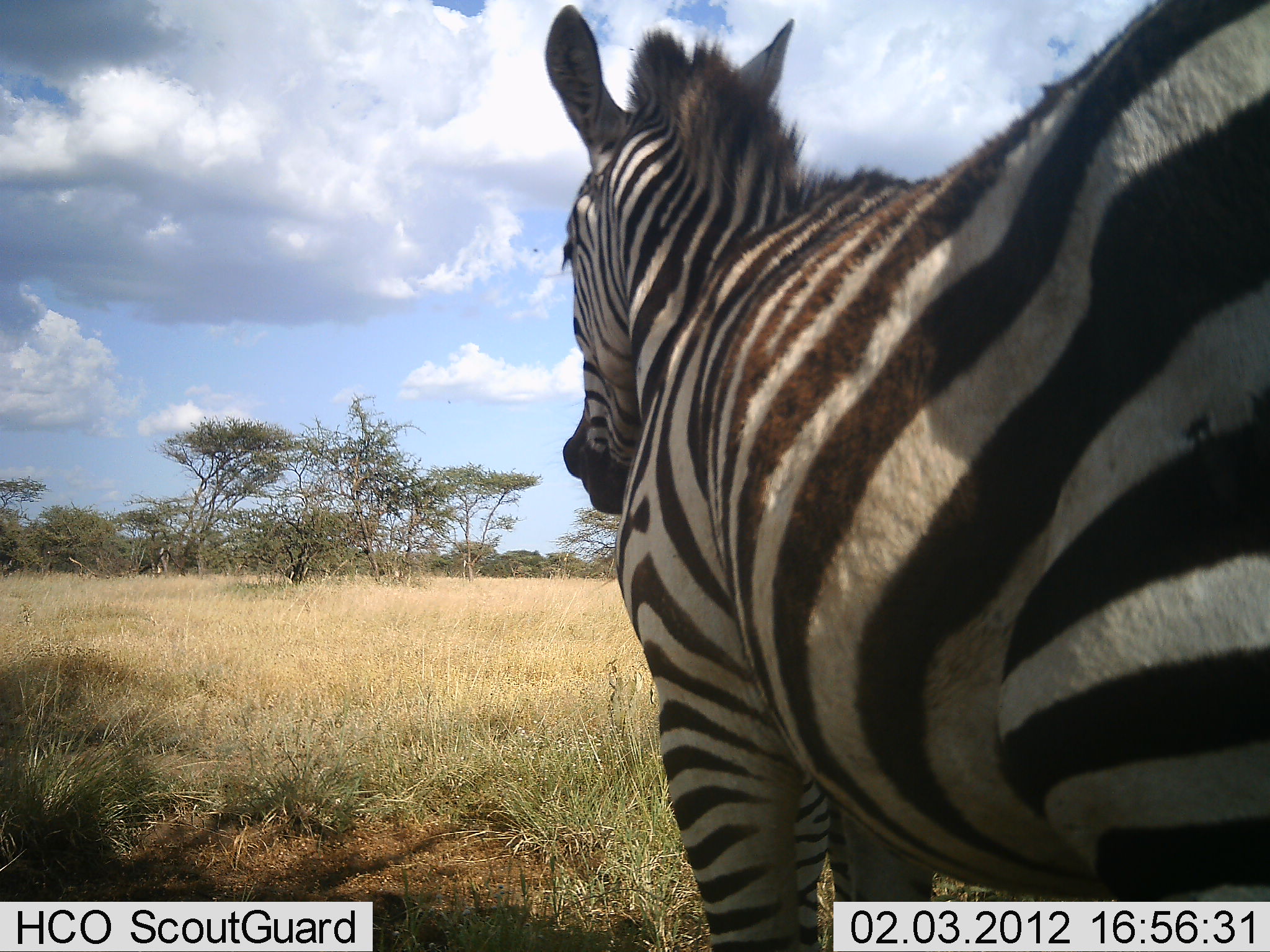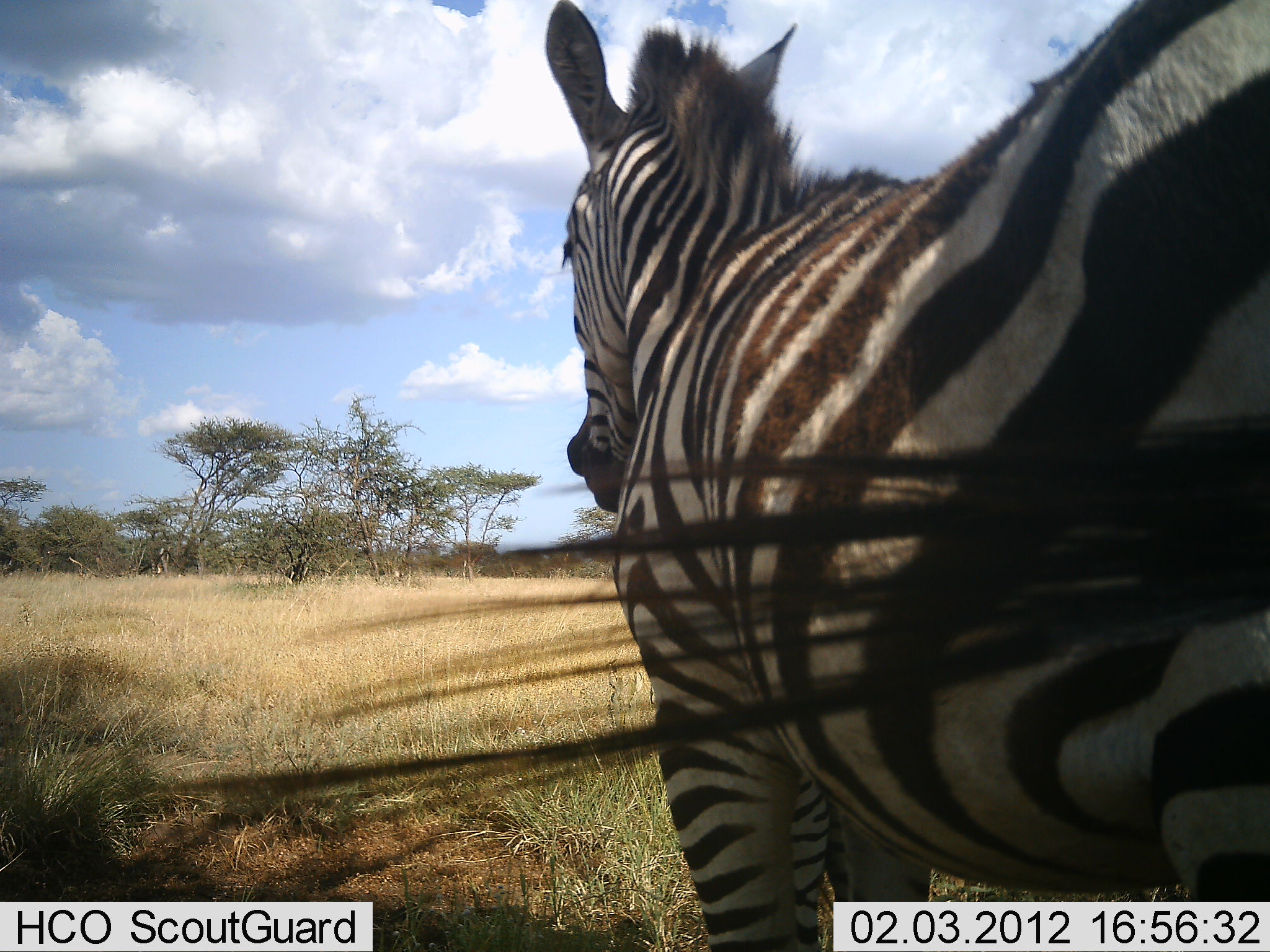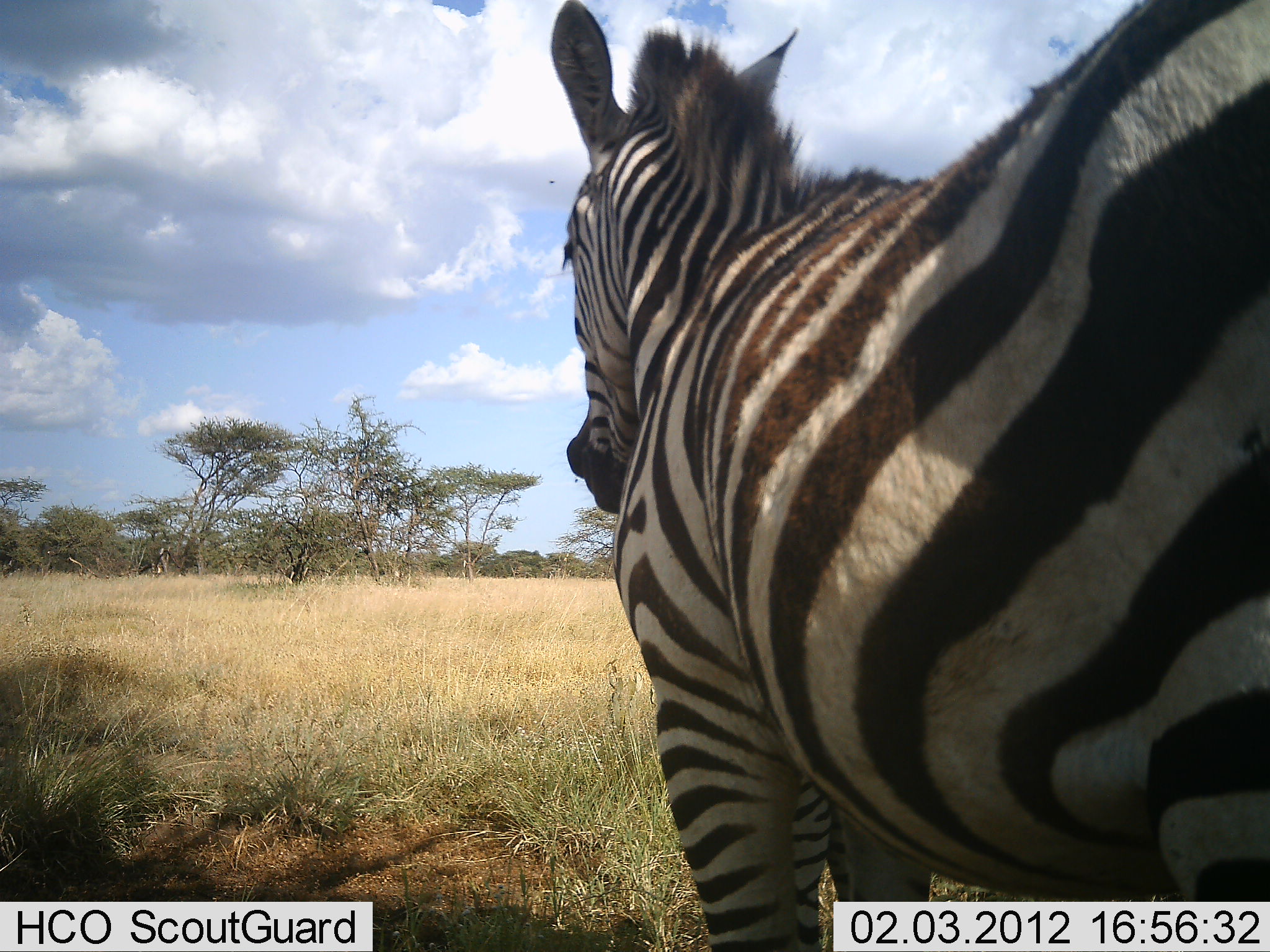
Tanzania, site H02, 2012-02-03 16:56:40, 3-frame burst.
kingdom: Animalia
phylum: Chordata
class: Mammalia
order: Perissodactyla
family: Equidae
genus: Equus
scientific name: Equus quagga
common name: plains zebra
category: zebra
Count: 1.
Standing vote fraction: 100%.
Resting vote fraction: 0%.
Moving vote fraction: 0%.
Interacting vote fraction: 0%.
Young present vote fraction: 0%.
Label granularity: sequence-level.